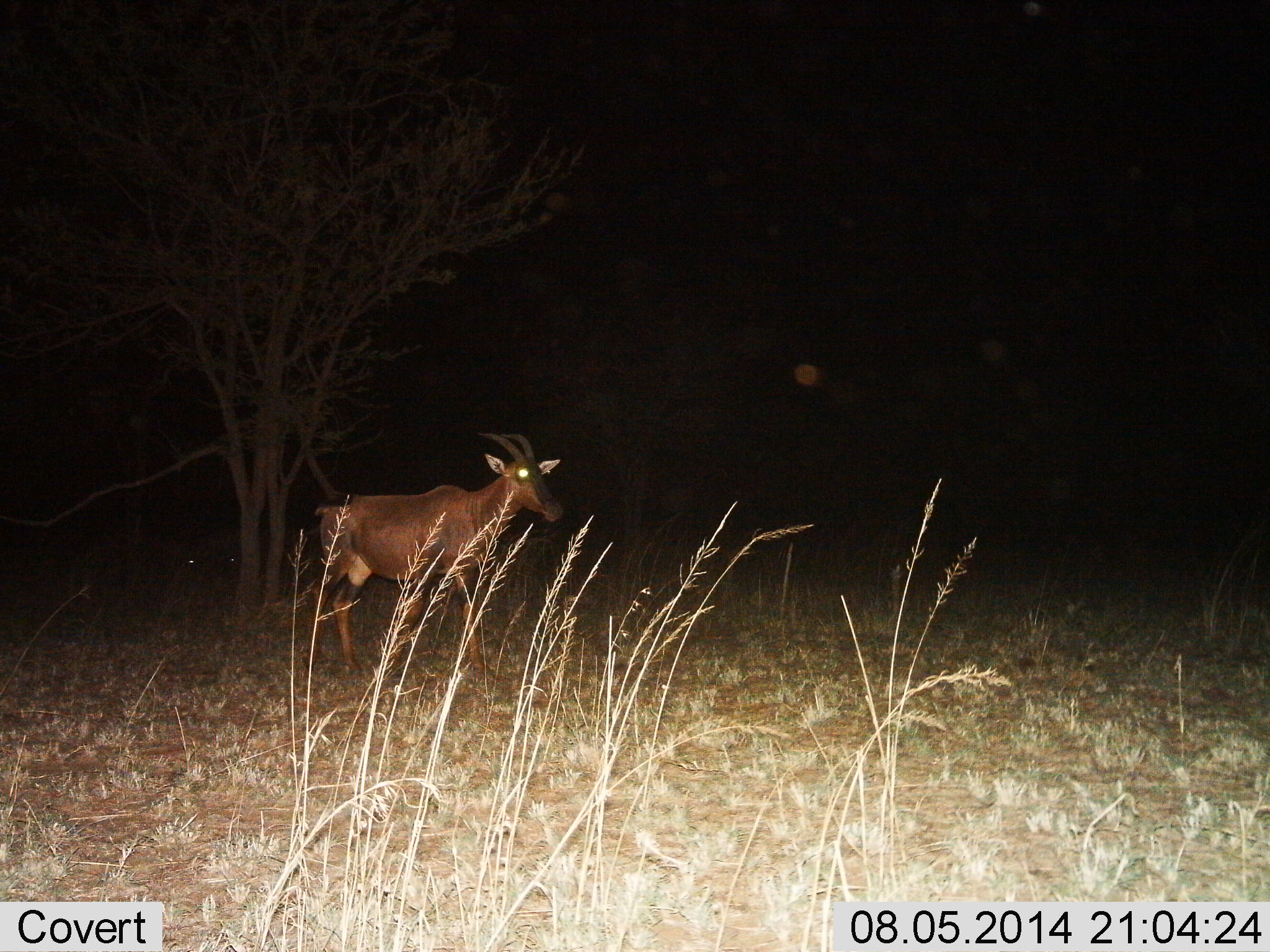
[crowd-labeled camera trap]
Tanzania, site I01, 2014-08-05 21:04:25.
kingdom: Animalia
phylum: Chordata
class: Mammalia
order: Artiodactyla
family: Bovidae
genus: Damaliscus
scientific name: Damaliscus lunatus jimela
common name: topi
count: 1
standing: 50%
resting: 0%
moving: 50%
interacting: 0%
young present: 0%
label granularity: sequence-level